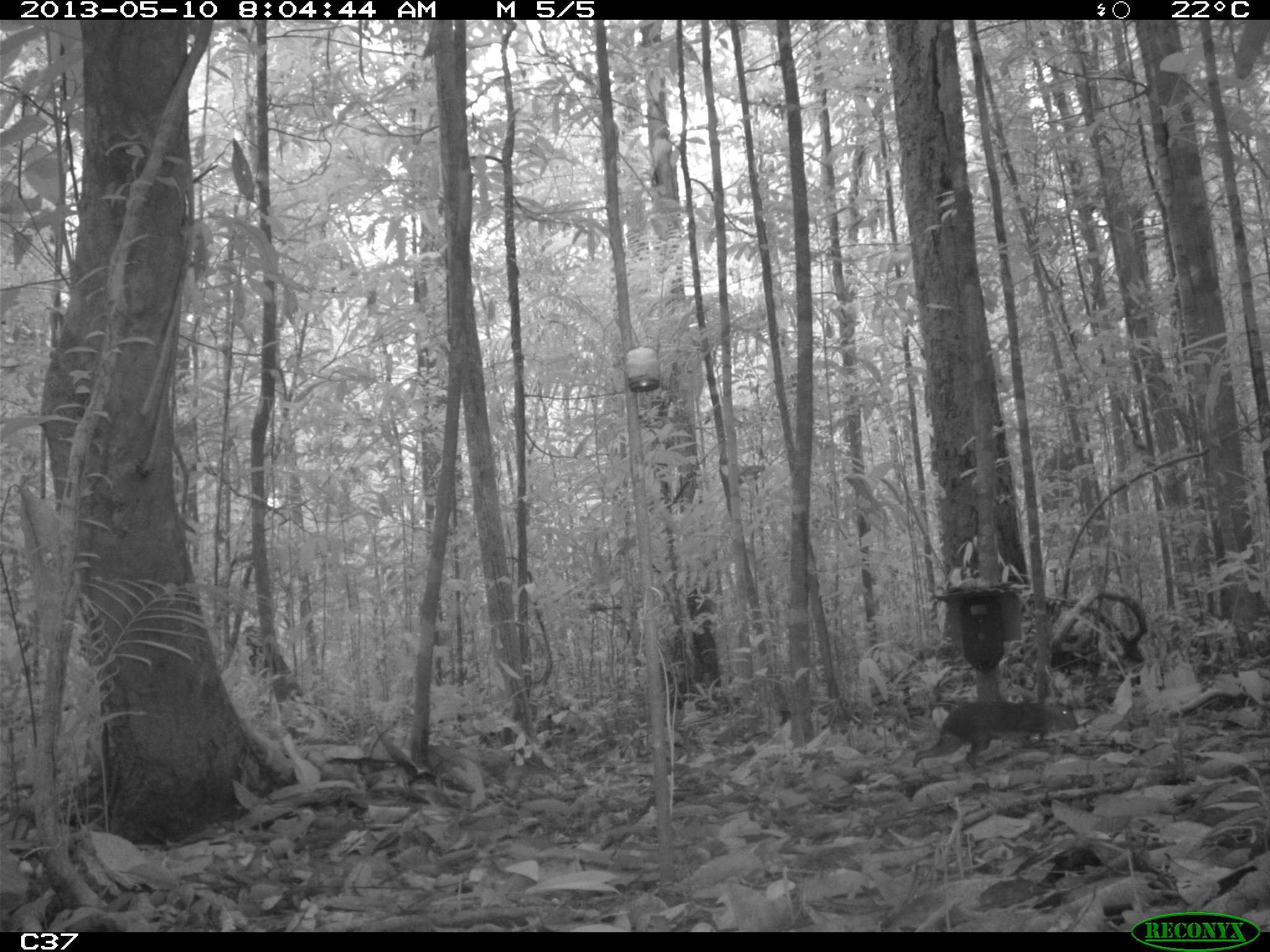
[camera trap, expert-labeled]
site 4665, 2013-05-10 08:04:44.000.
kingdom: Animalia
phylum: Chordata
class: Mammalia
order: Rodentia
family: Dasyproctidae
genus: Myoprocta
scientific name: Myoprocta pratti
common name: green acouchi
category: myoprocta pratii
Myoprocta pratii (green acouchi) (Myoprocta pratti), count 1, age adult.